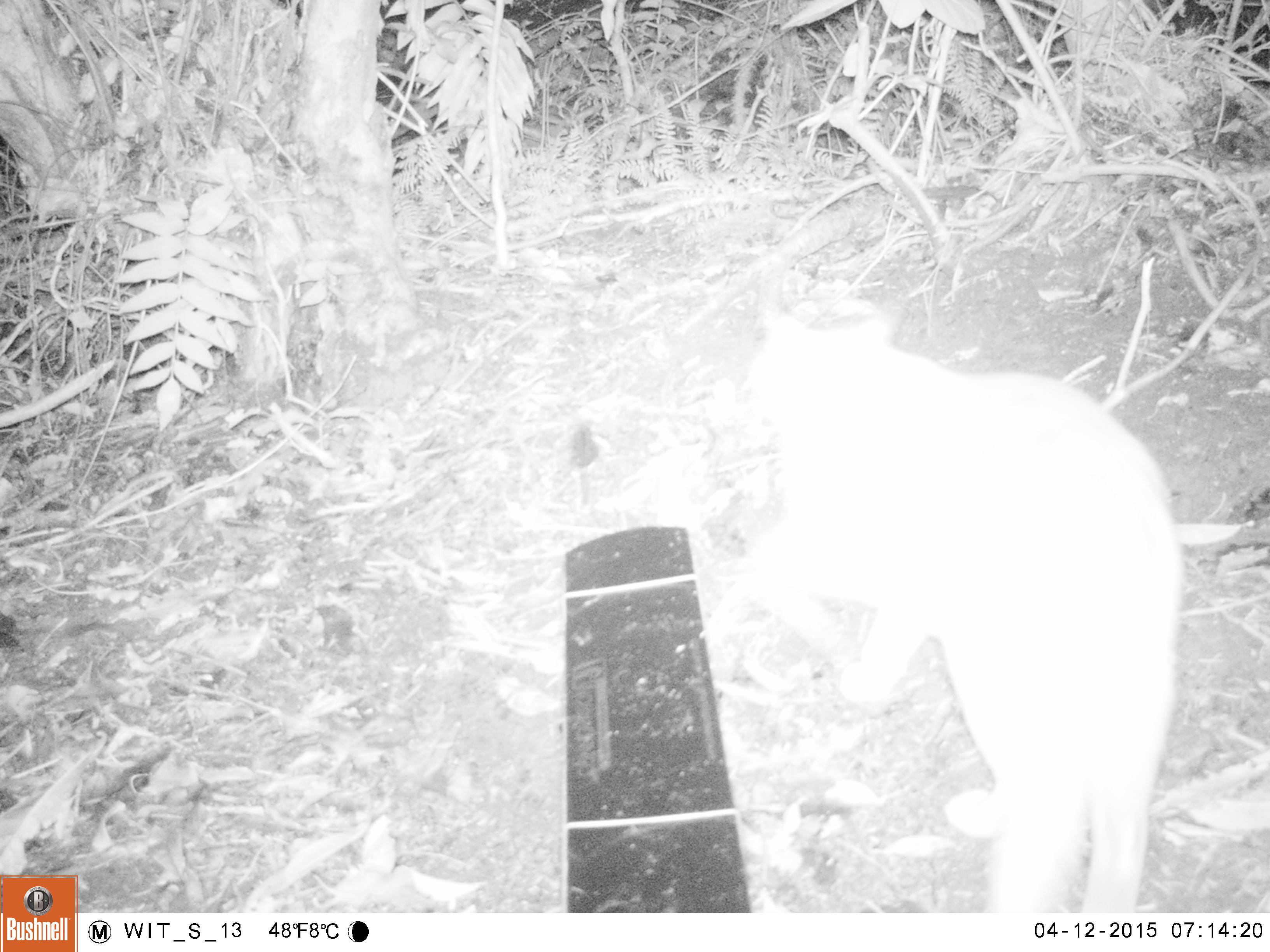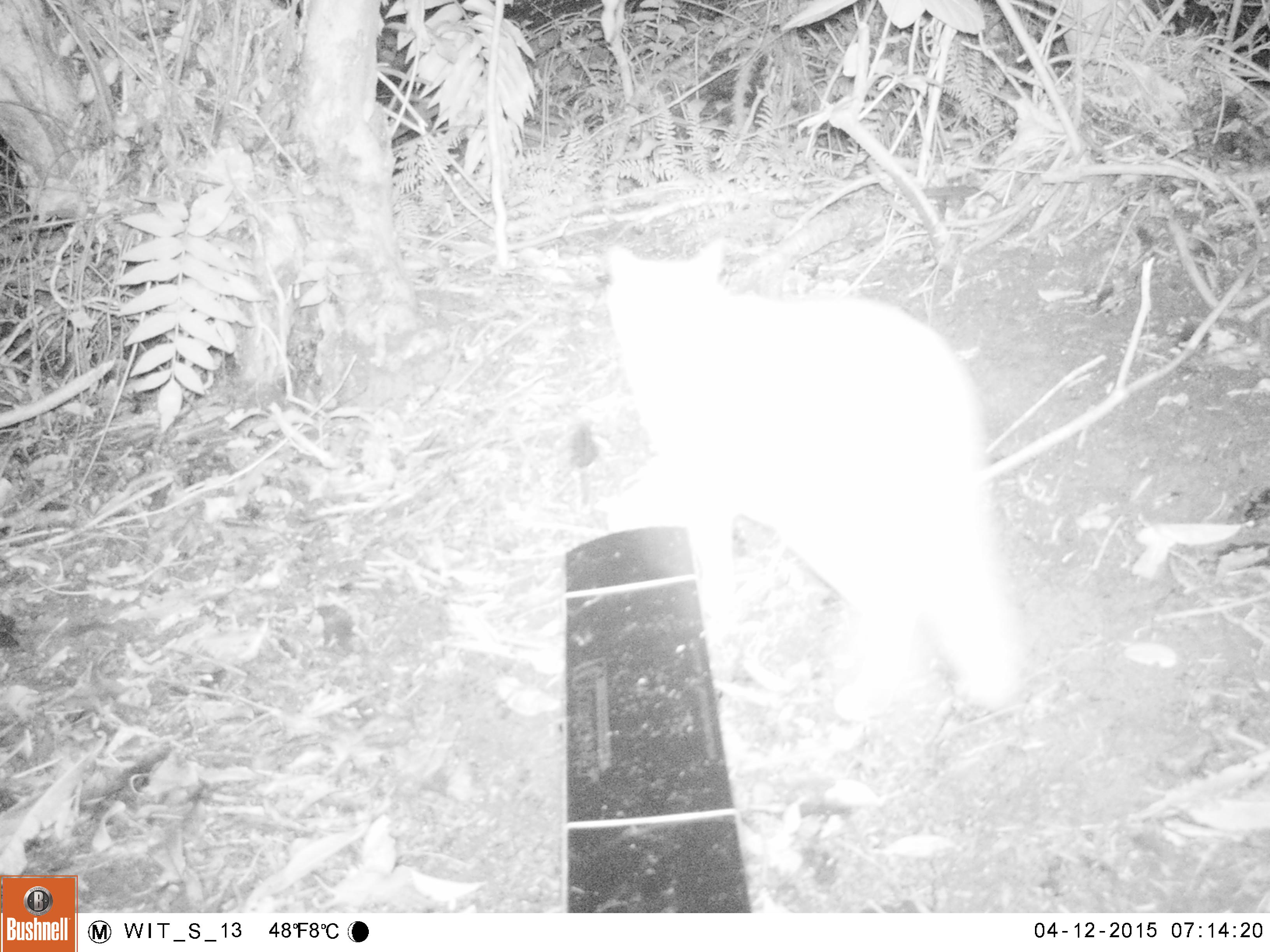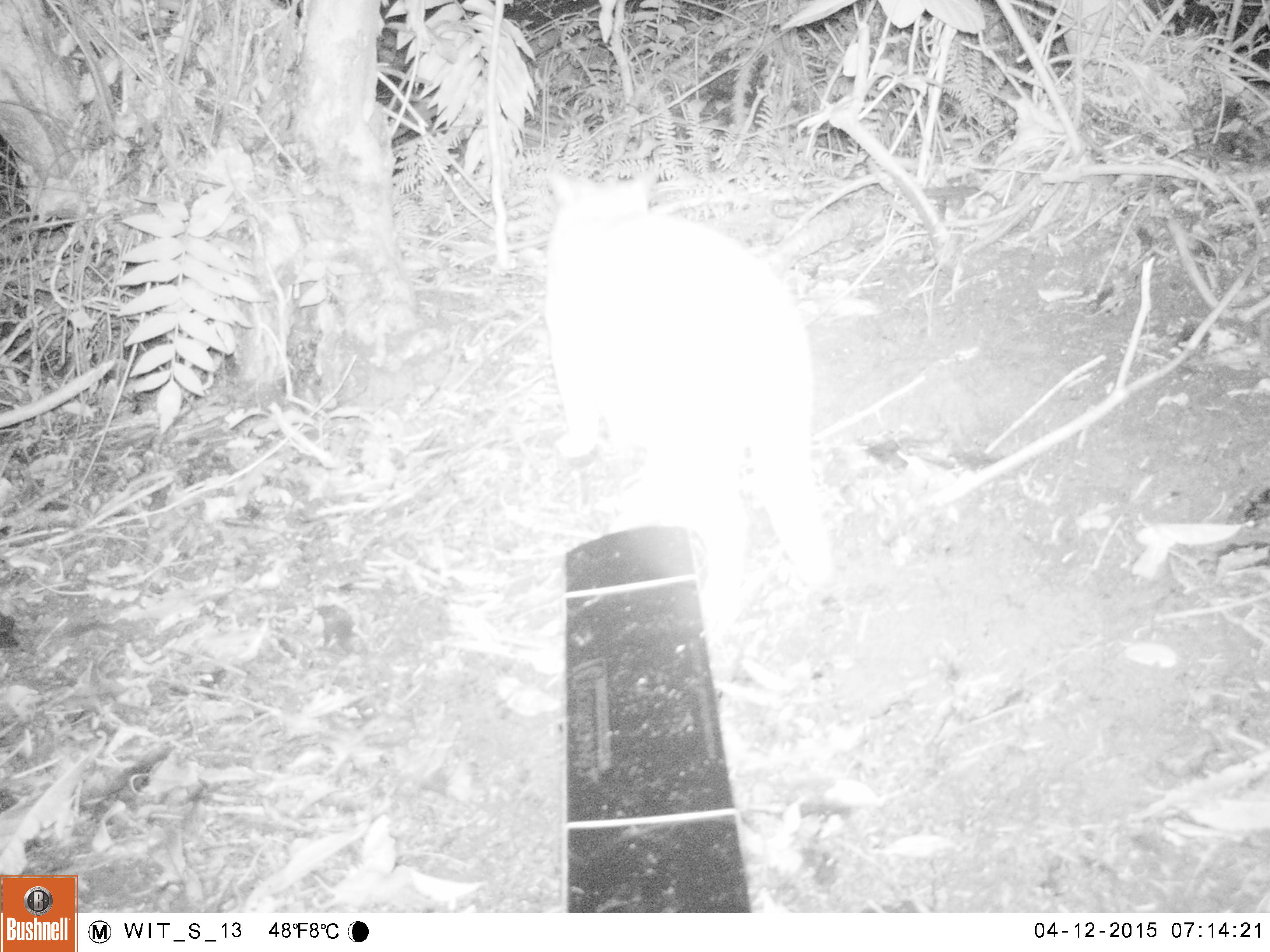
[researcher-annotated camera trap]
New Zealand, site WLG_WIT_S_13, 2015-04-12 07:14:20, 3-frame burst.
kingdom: Animalia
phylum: Chordata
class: Mammalia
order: Carnivora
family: Felidae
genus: Felis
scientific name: Felis catus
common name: domestic cat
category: cat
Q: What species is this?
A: Cat (domestic cat) (Felis catus).